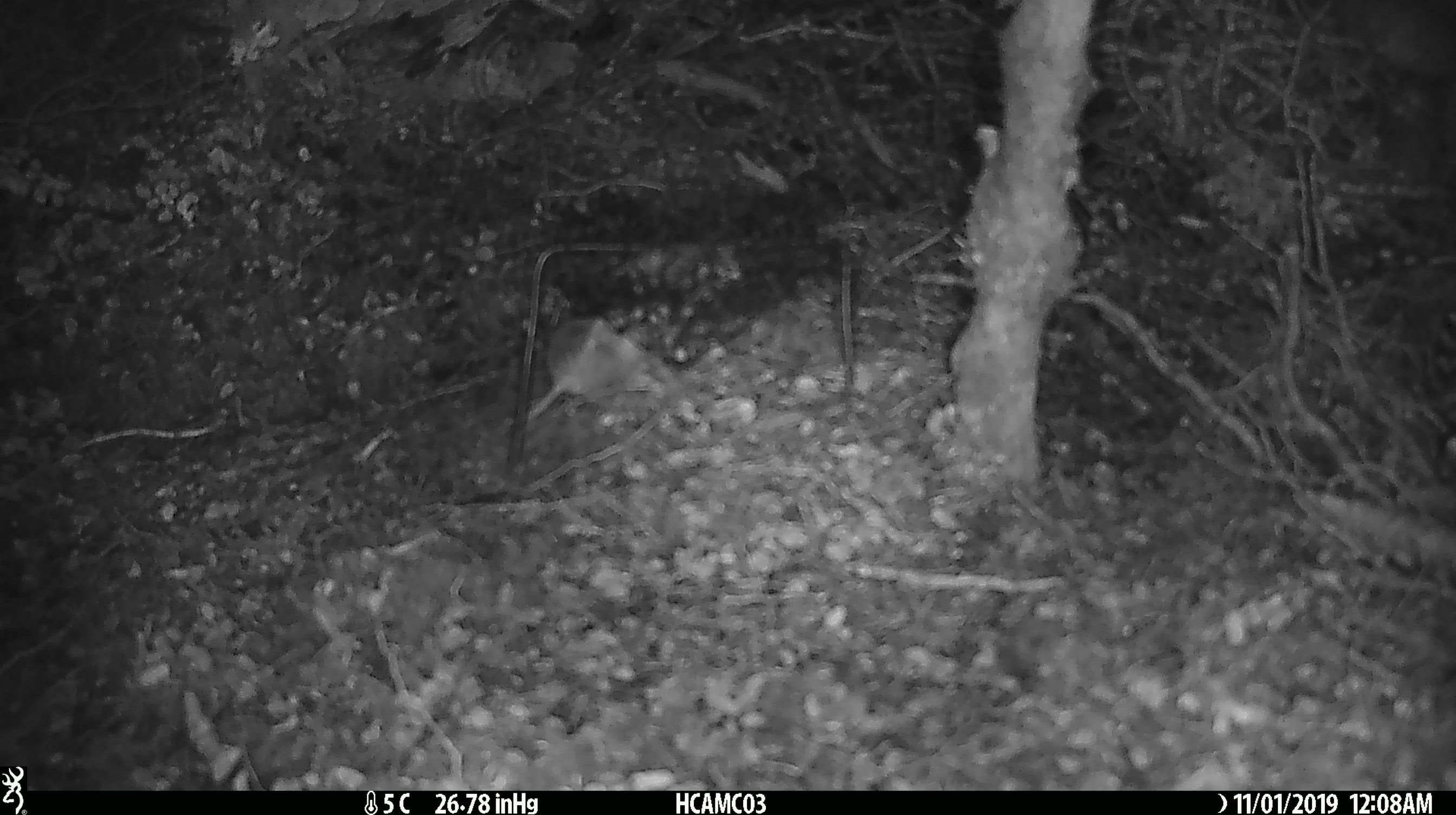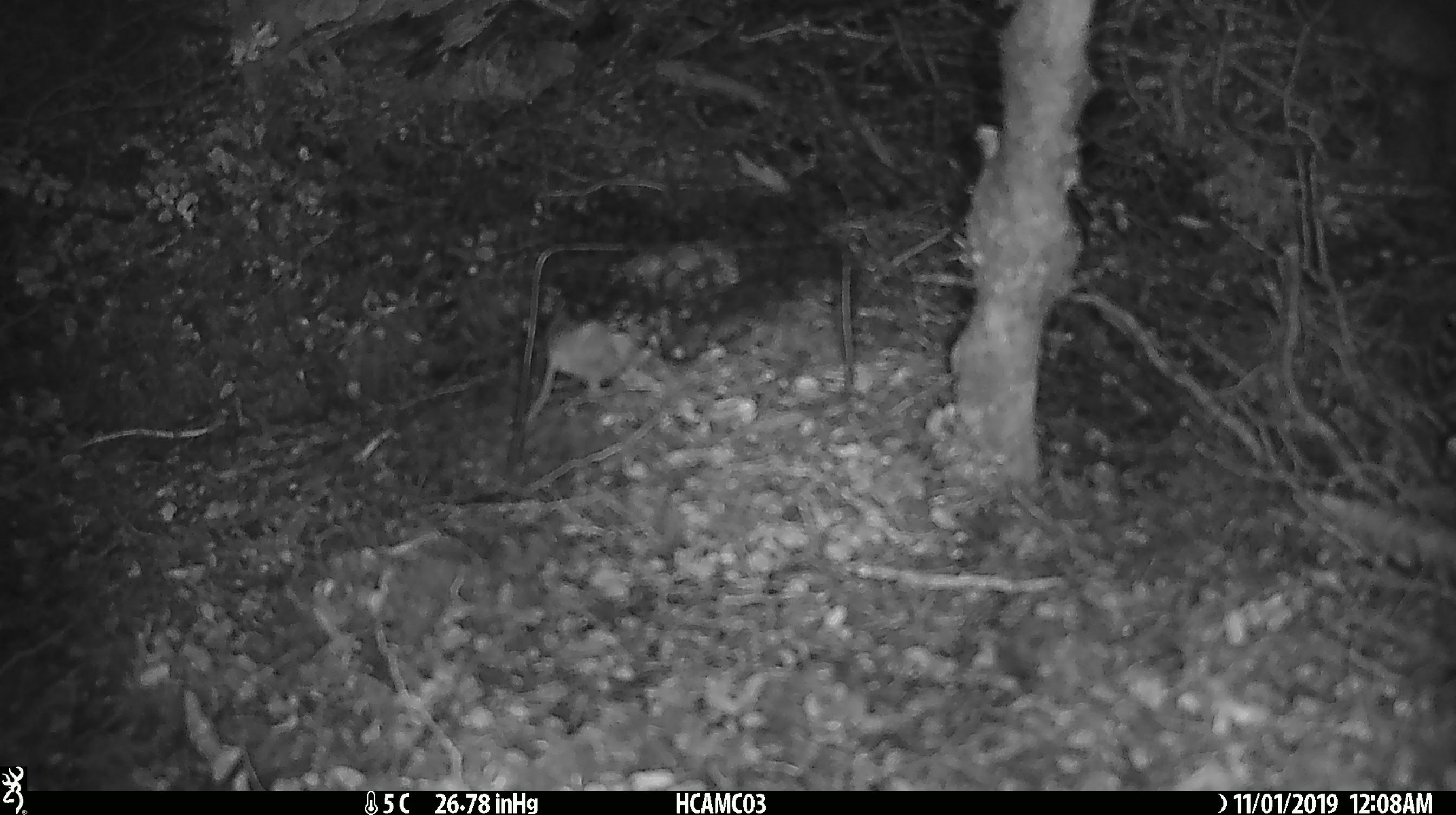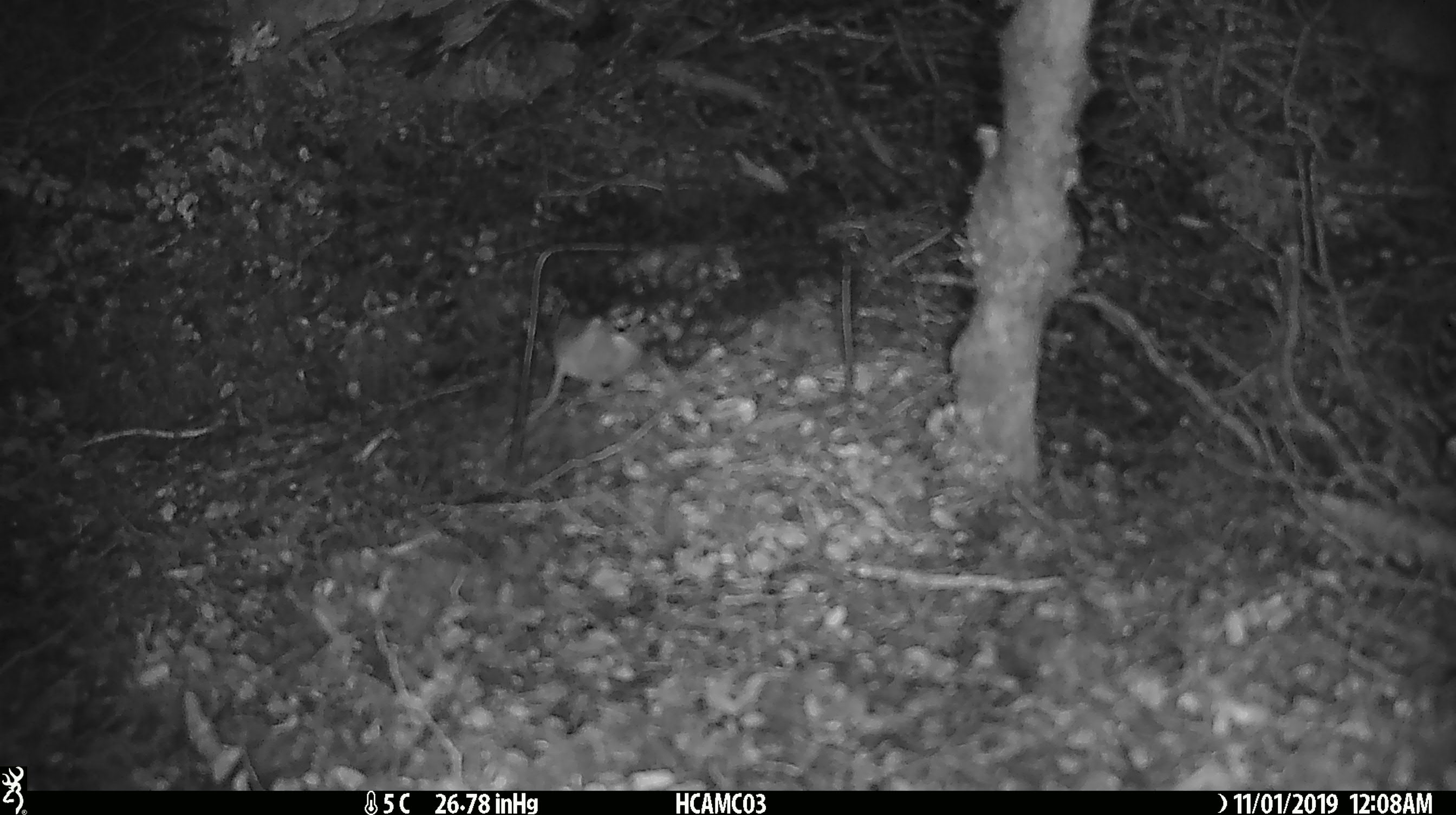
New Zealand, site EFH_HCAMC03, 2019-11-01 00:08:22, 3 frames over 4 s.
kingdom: Animalia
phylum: Chordata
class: Mammalia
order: Rodentia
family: Muridae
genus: Mus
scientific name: Mus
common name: mouse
Mouse (Mus).